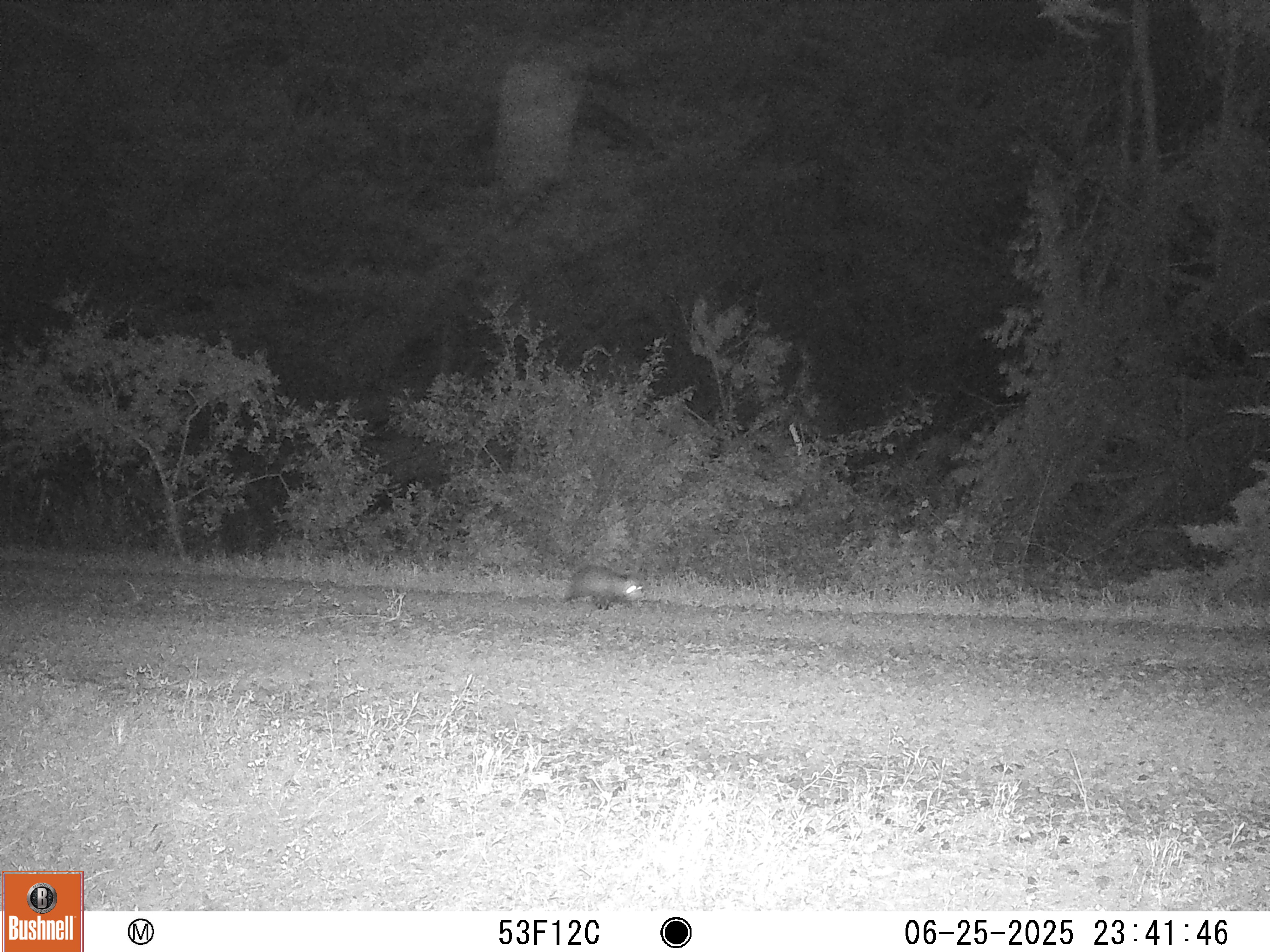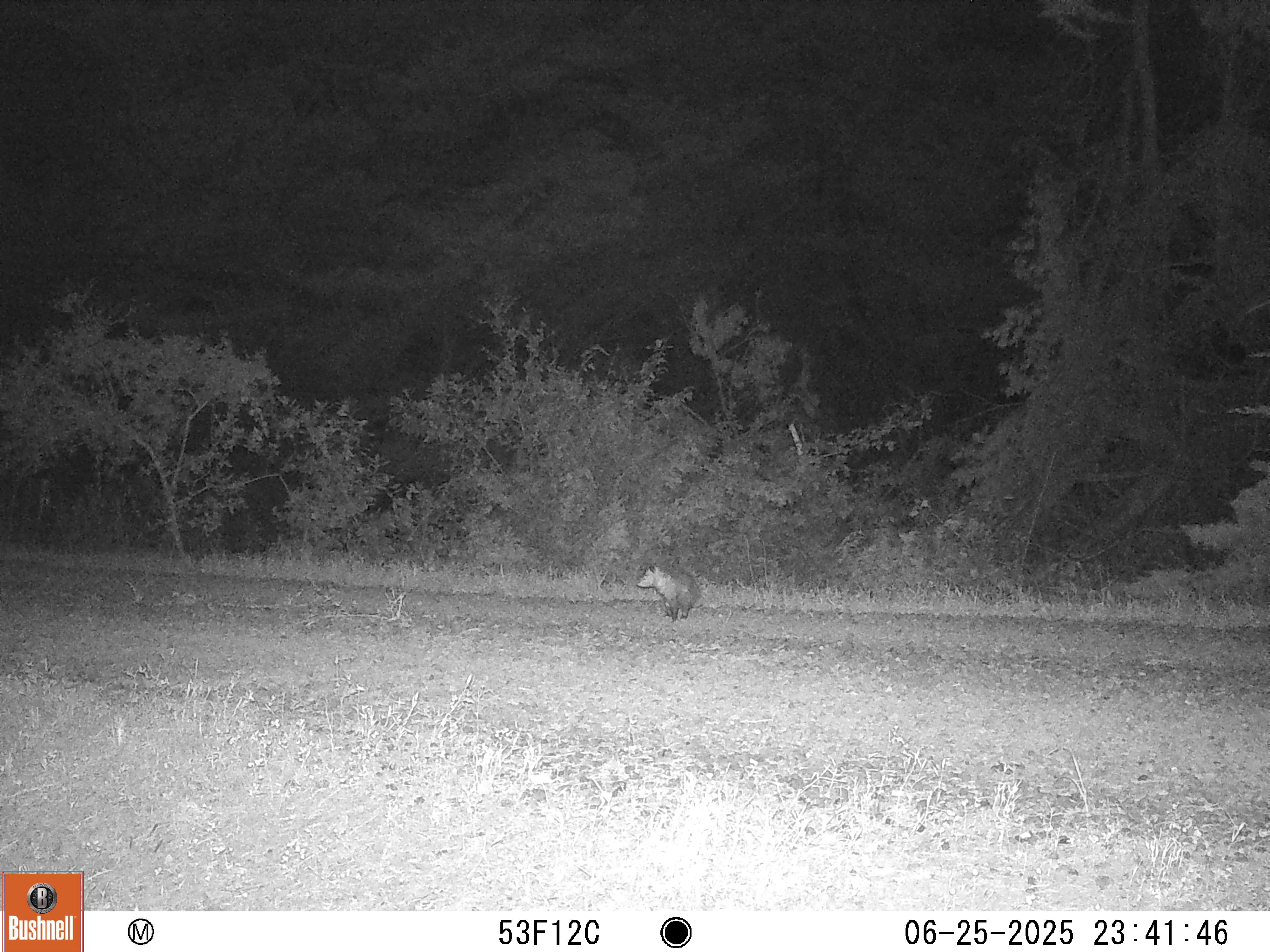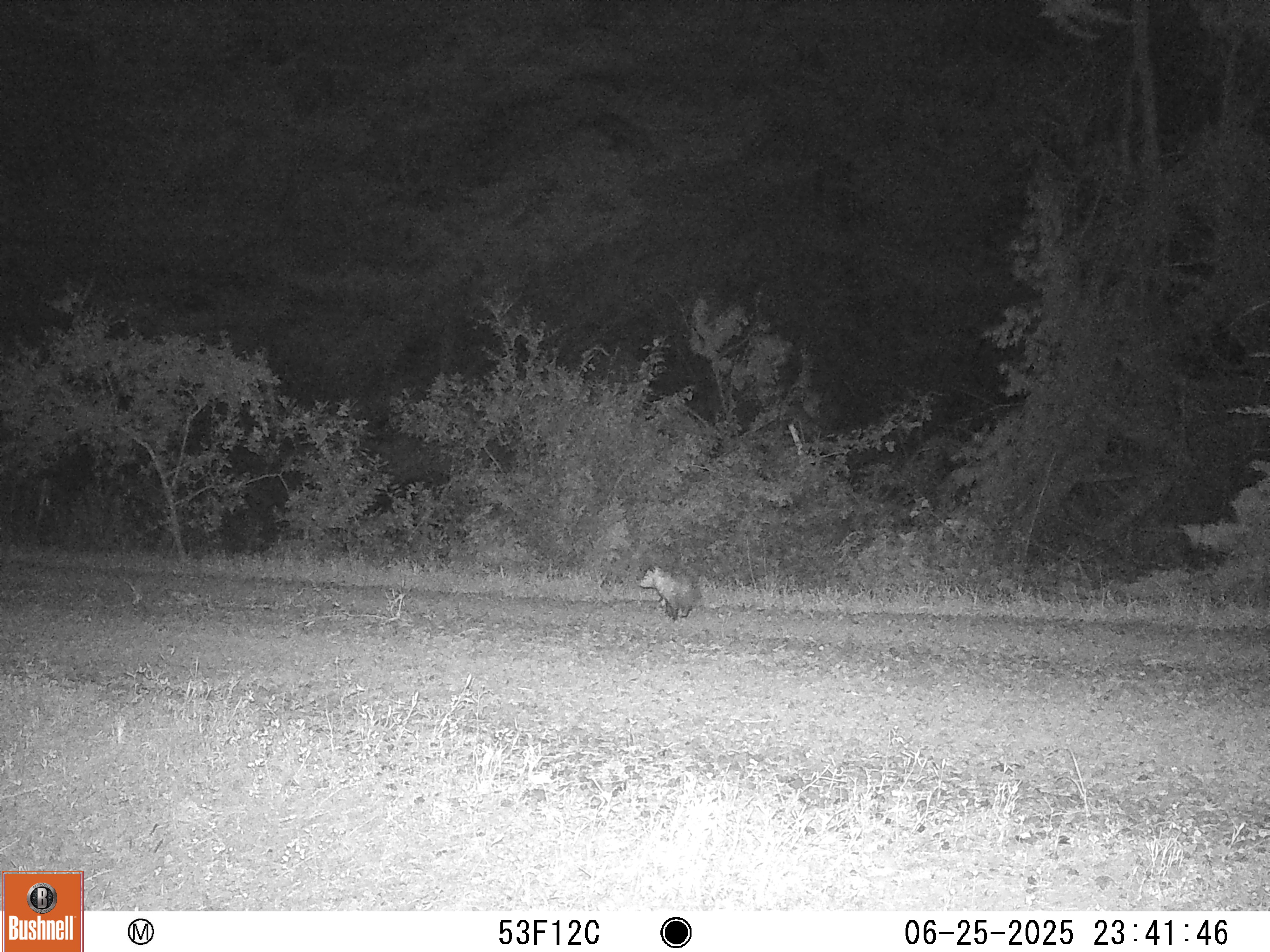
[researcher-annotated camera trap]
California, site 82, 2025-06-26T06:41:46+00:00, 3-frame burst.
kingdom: Animalia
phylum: Chordata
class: Mammalia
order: Didelphimorphia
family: Didelphidae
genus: Didelphis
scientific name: Didelphis virginiana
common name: virginia opossum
Virginia opossum (Didelphis virginiana).